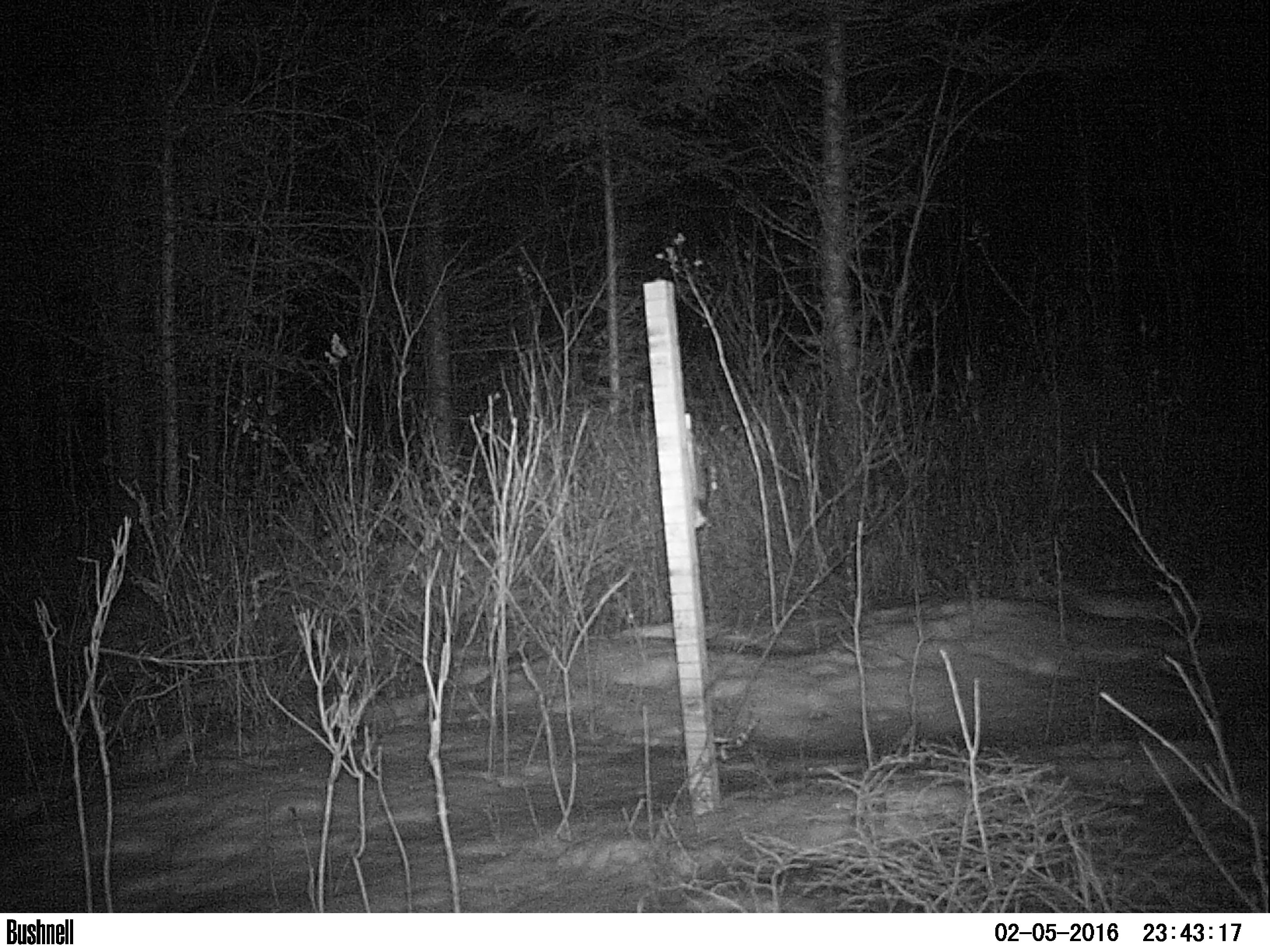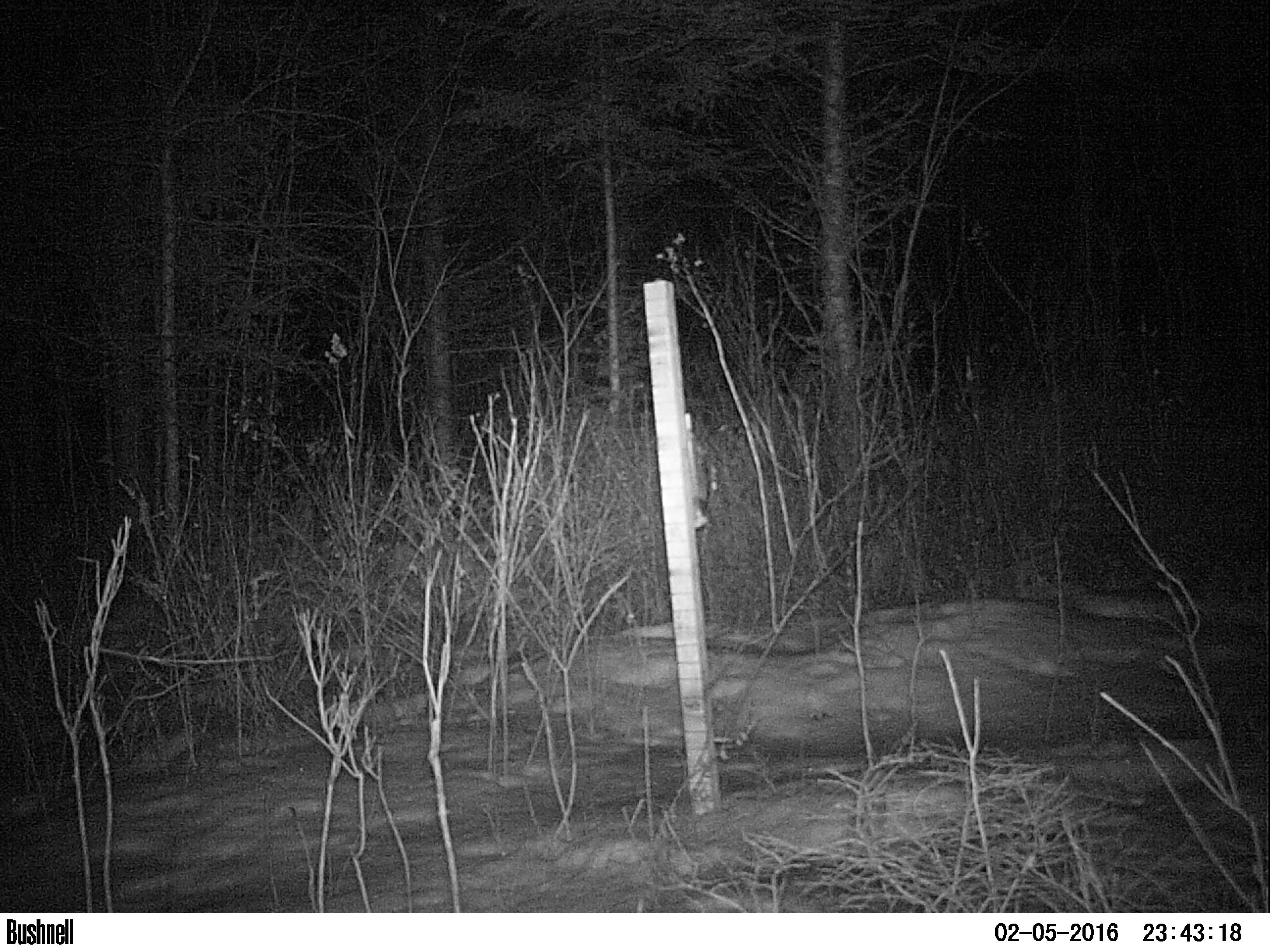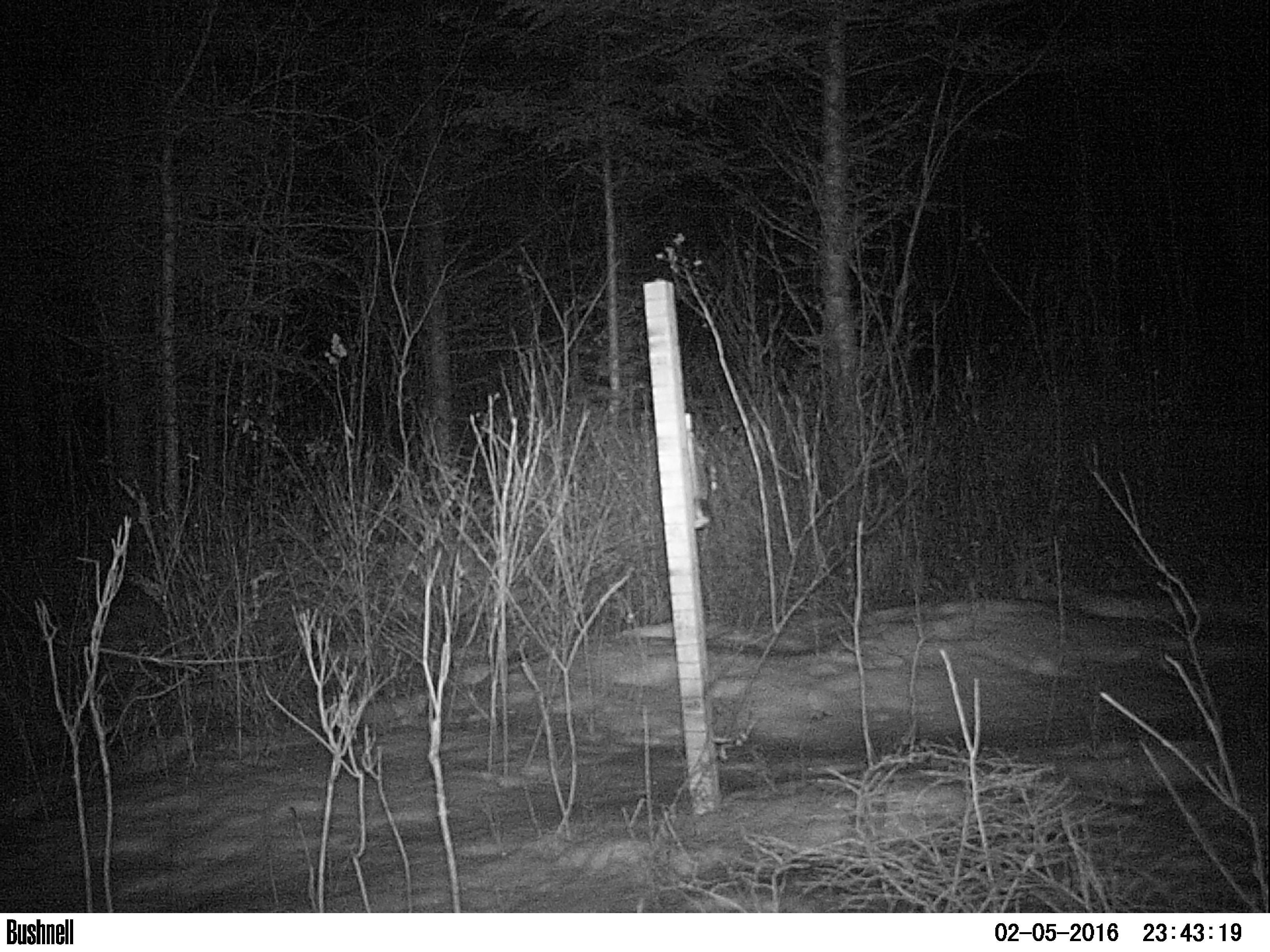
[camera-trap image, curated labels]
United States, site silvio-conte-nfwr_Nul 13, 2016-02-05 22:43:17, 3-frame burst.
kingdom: Animalia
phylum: Chordata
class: Mammalia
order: Lagomorpha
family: Leporidae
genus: Lepus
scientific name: Lepus americanus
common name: snowshoe hare